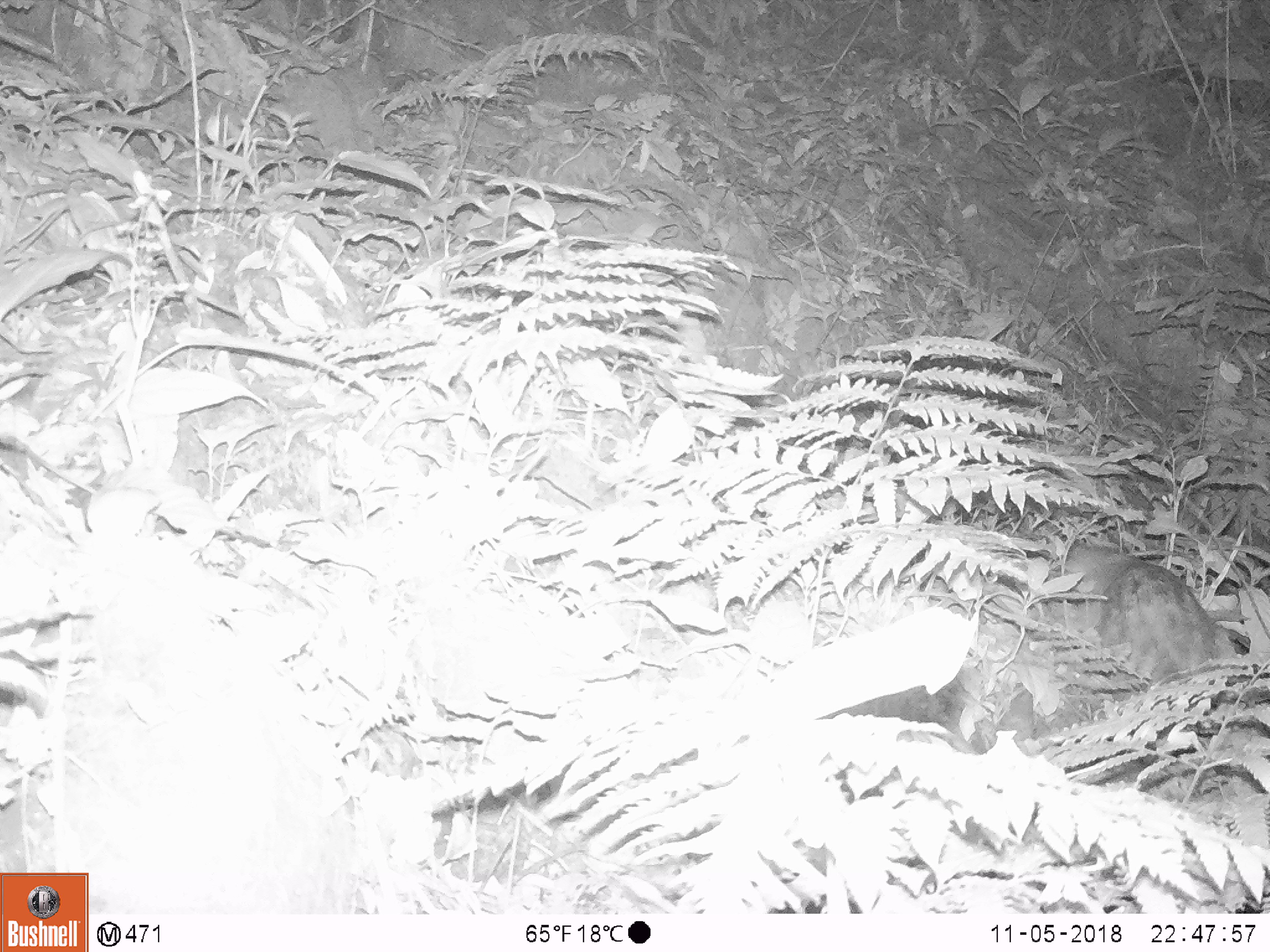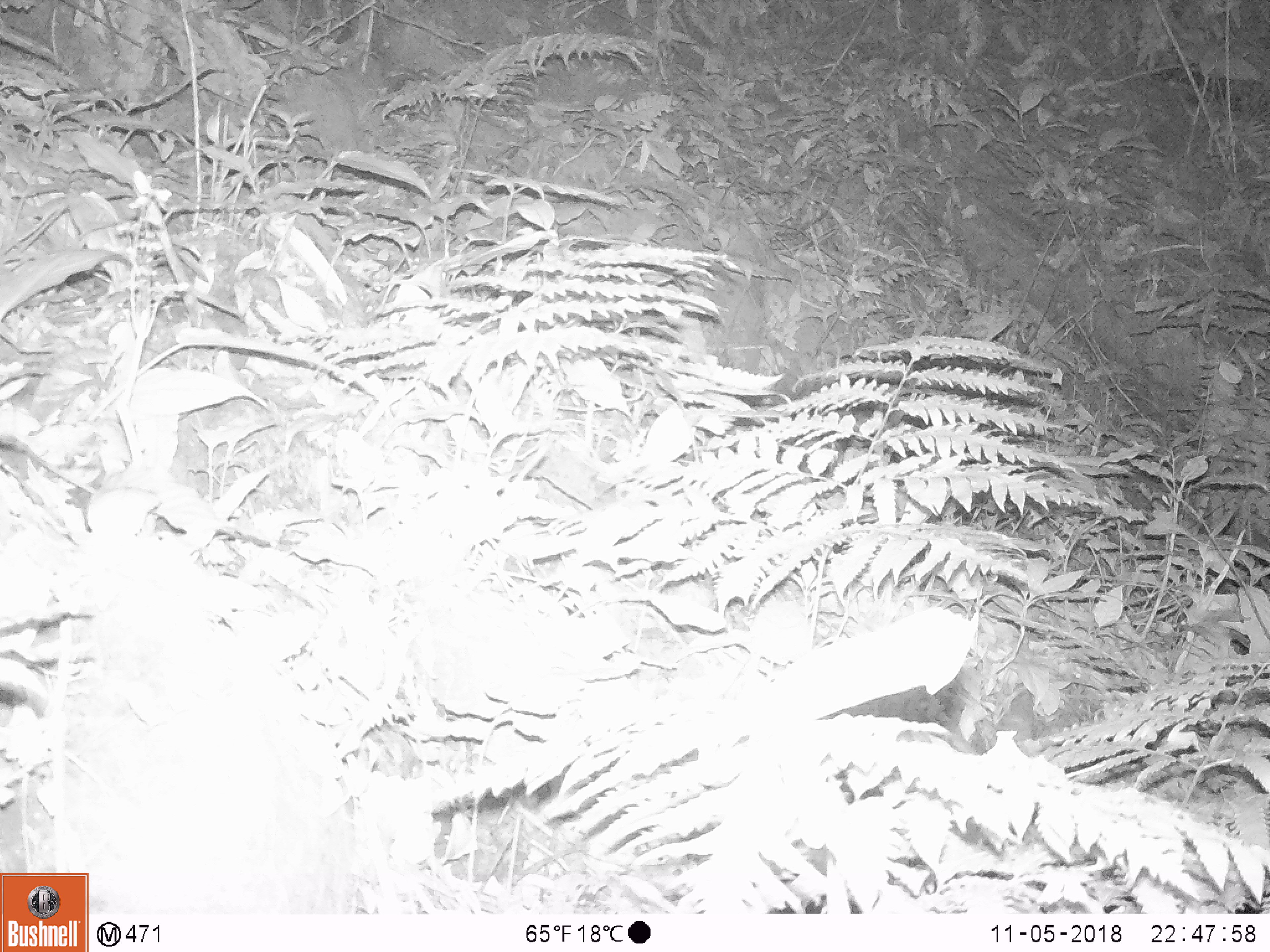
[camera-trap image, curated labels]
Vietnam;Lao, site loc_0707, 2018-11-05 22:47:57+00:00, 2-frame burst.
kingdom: Animalia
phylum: Chordata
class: Mammalia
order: Rodentia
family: Hystricidae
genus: Atherurus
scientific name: Atherurus macrourus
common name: asiatic brush-tailed porcupine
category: asiatic brush tailed porcupine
Asiatic brush tailed porcupine (asiatic brush-tailed porcupine) (Atherurus macrourus). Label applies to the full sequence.